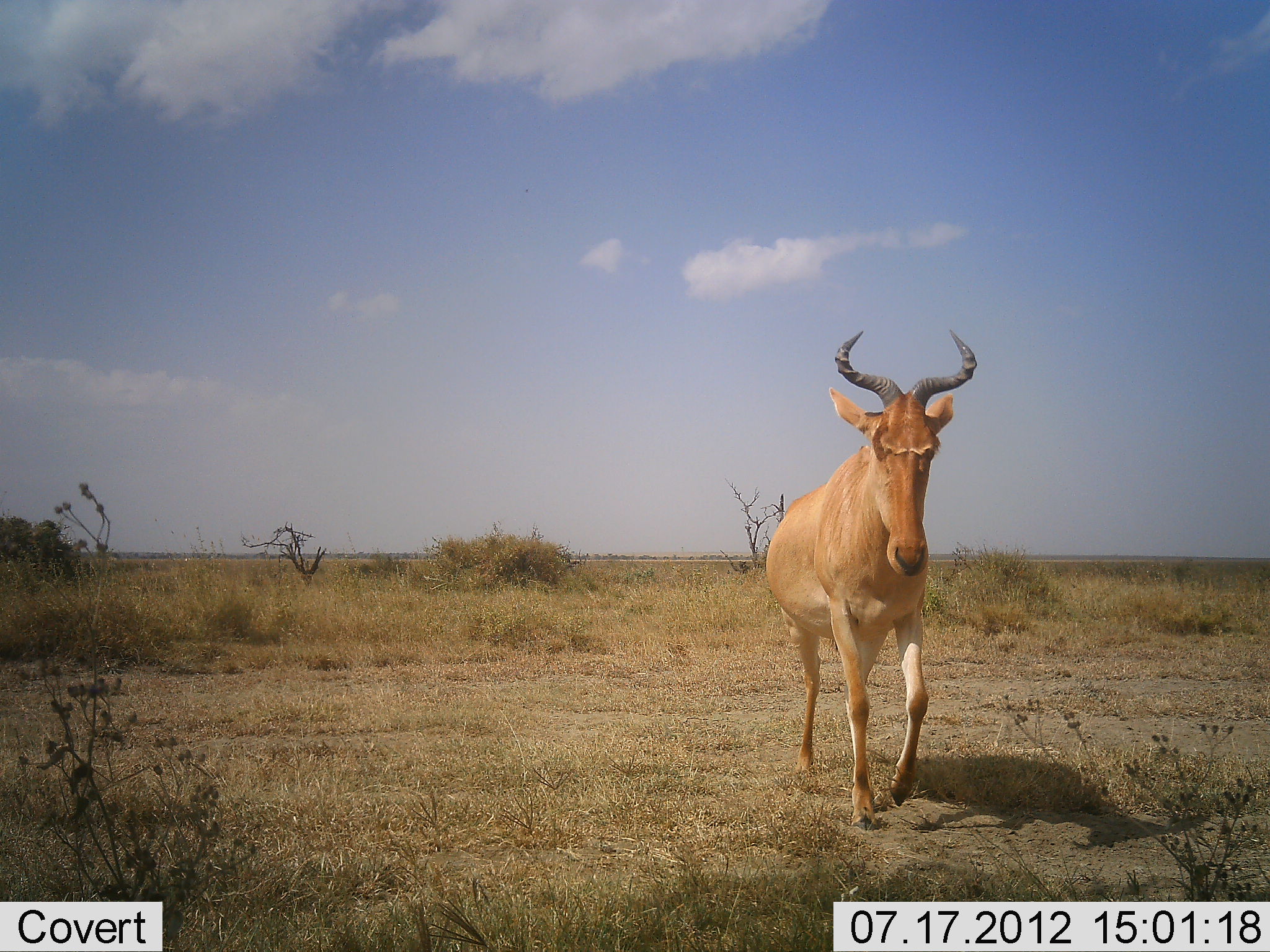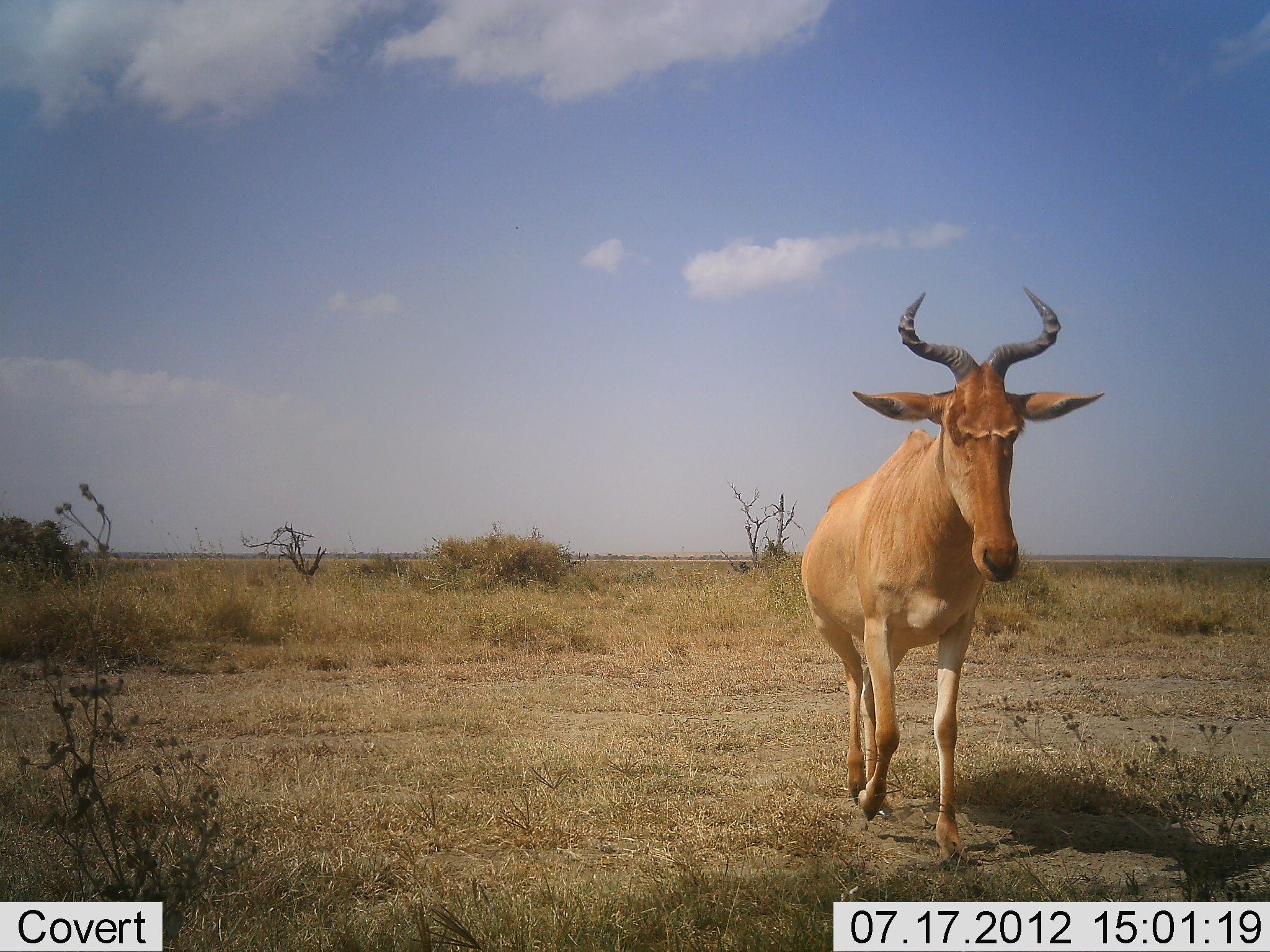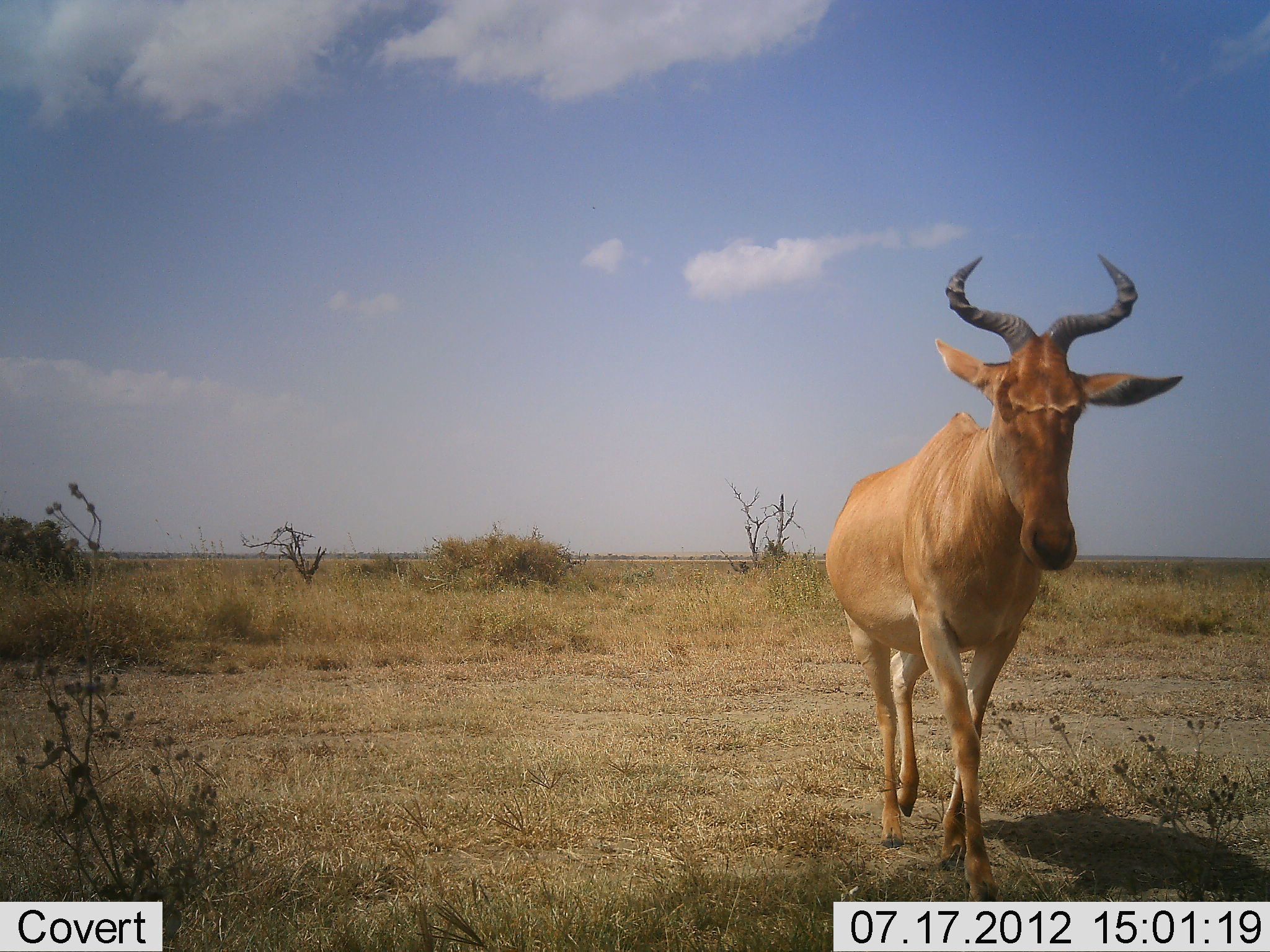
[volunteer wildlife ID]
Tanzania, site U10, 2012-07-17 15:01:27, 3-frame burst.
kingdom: Animalia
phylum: Chordata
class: Mammalia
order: Artiodactyla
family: Bovidae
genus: Alcelaphus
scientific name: Alcelaphus buselaphus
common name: hartebeest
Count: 1.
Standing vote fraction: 0%.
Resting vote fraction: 0%.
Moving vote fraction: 90%.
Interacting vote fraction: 0%.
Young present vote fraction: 0%.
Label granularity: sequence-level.